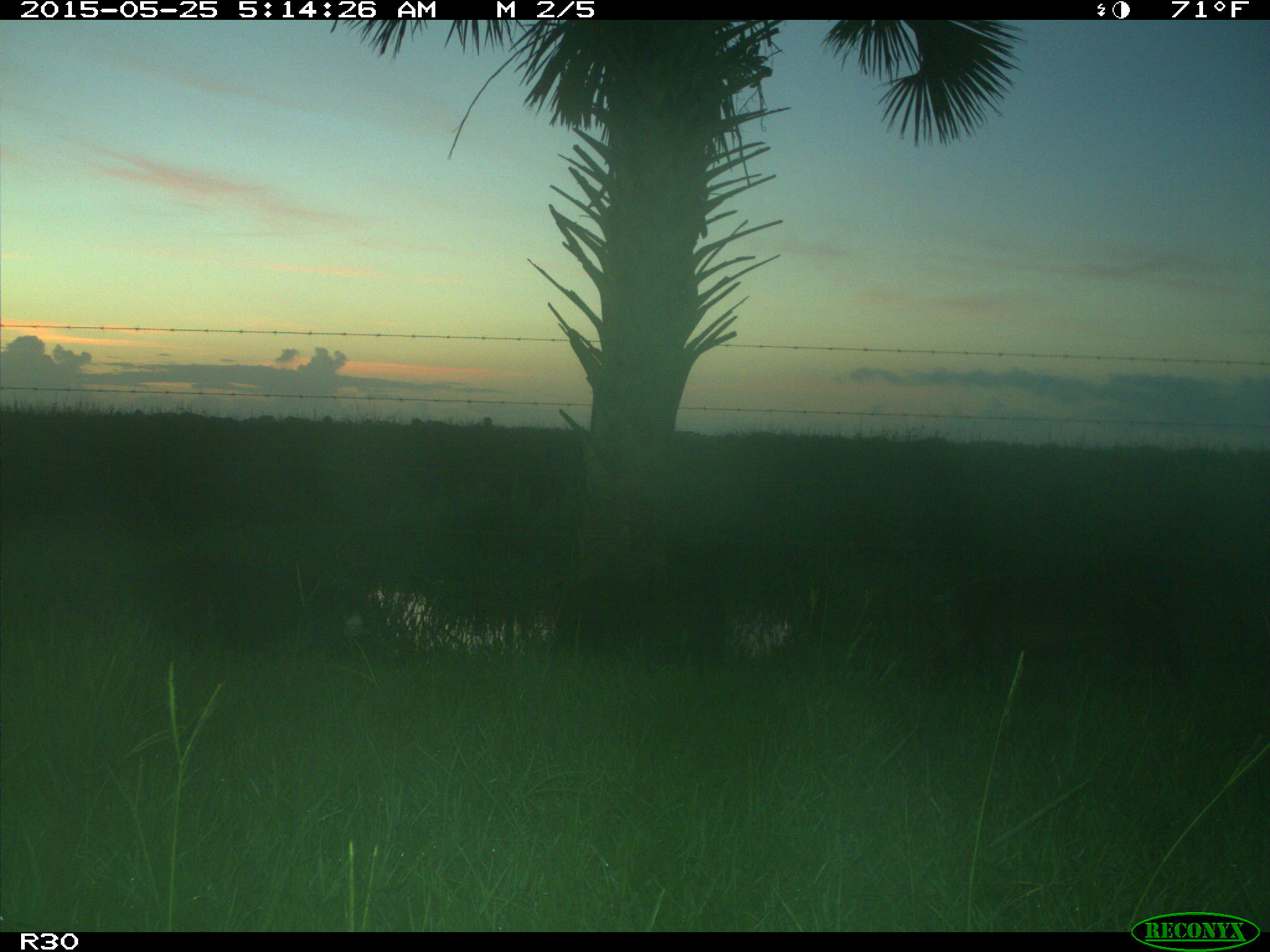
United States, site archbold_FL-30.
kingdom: Animalia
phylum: Chordata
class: Mammalia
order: Artiodactyla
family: Suidae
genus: Sus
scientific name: Sus scrofa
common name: wild boar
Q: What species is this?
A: Sus scrofa (wild boar).